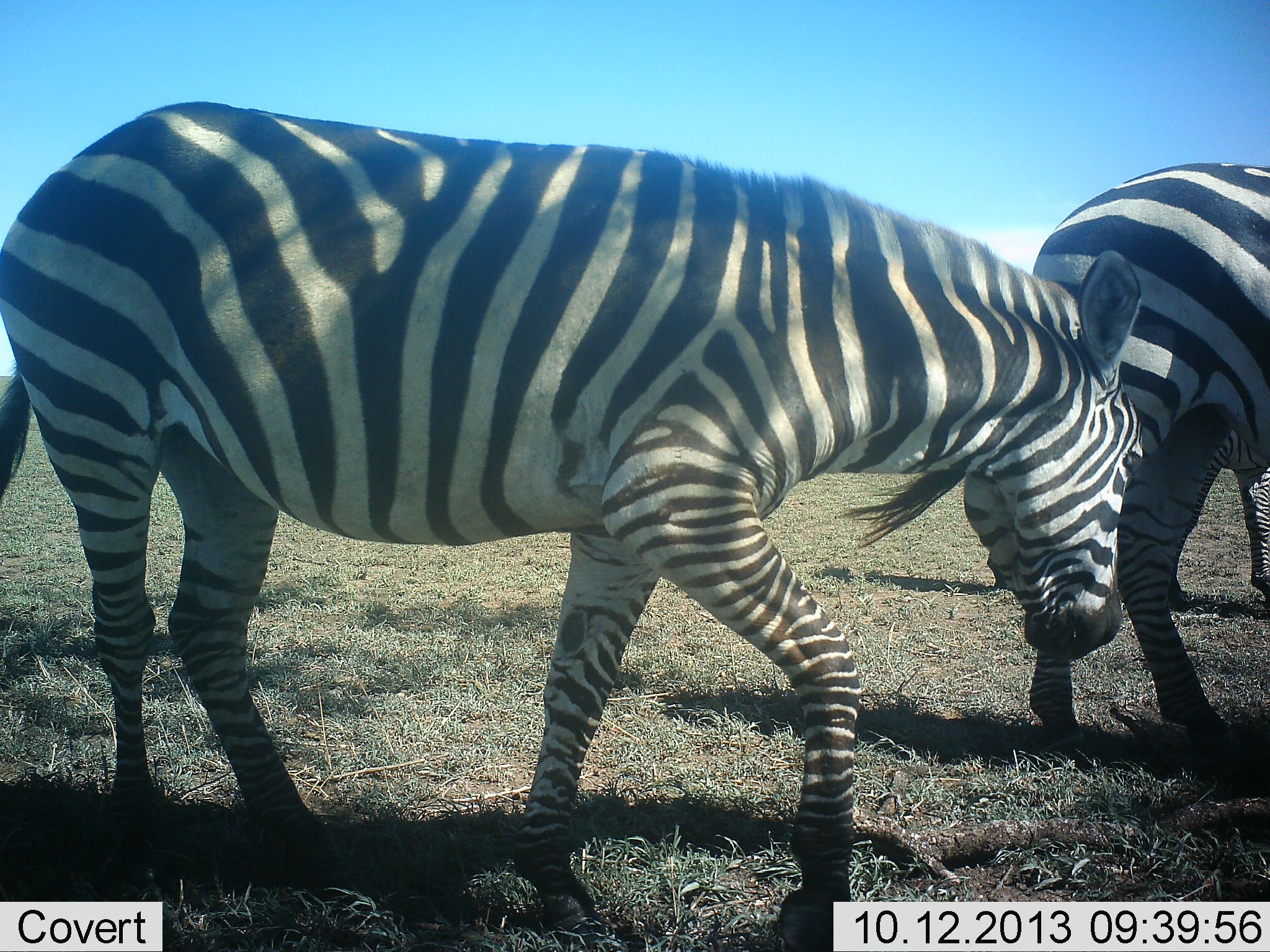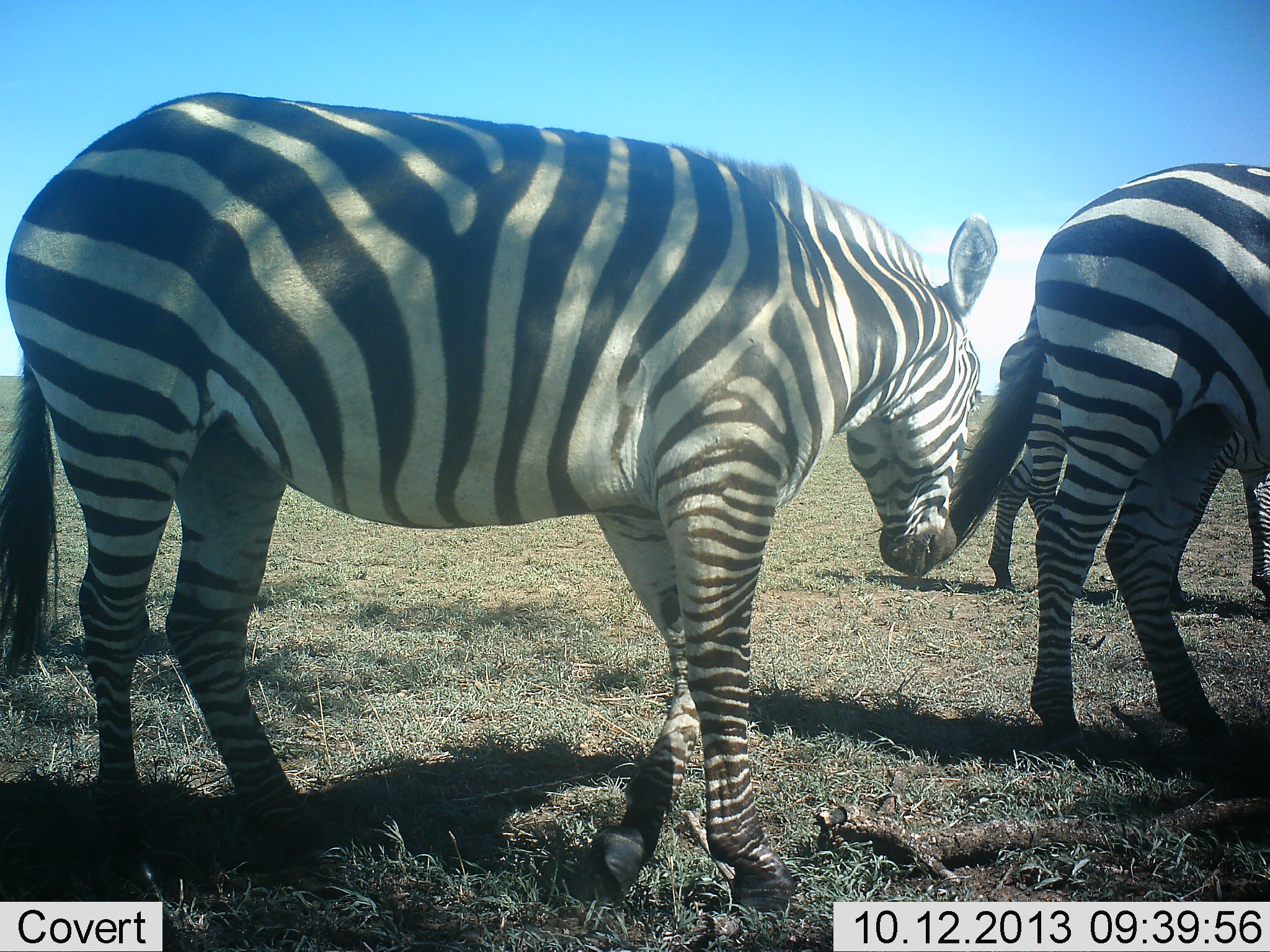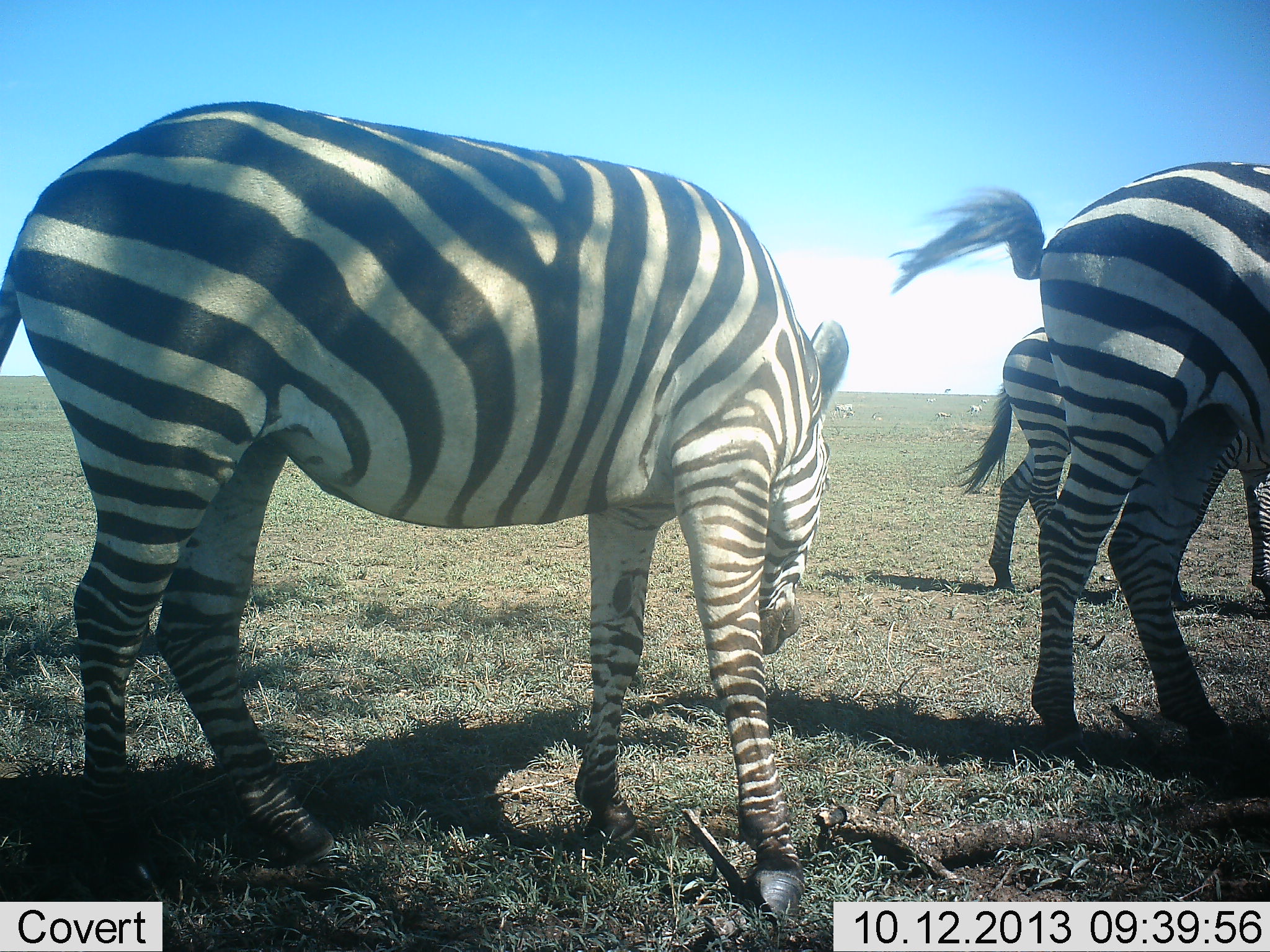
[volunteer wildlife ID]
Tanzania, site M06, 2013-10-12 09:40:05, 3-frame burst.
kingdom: Animalia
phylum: Chordata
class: Mammalia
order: Perissodactyla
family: Equidae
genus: Equus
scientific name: Equus quagga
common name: plains zebra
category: zebra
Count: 3.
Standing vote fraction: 80%.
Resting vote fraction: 10%.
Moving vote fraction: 40%.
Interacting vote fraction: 0%.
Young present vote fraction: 0%.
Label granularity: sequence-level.